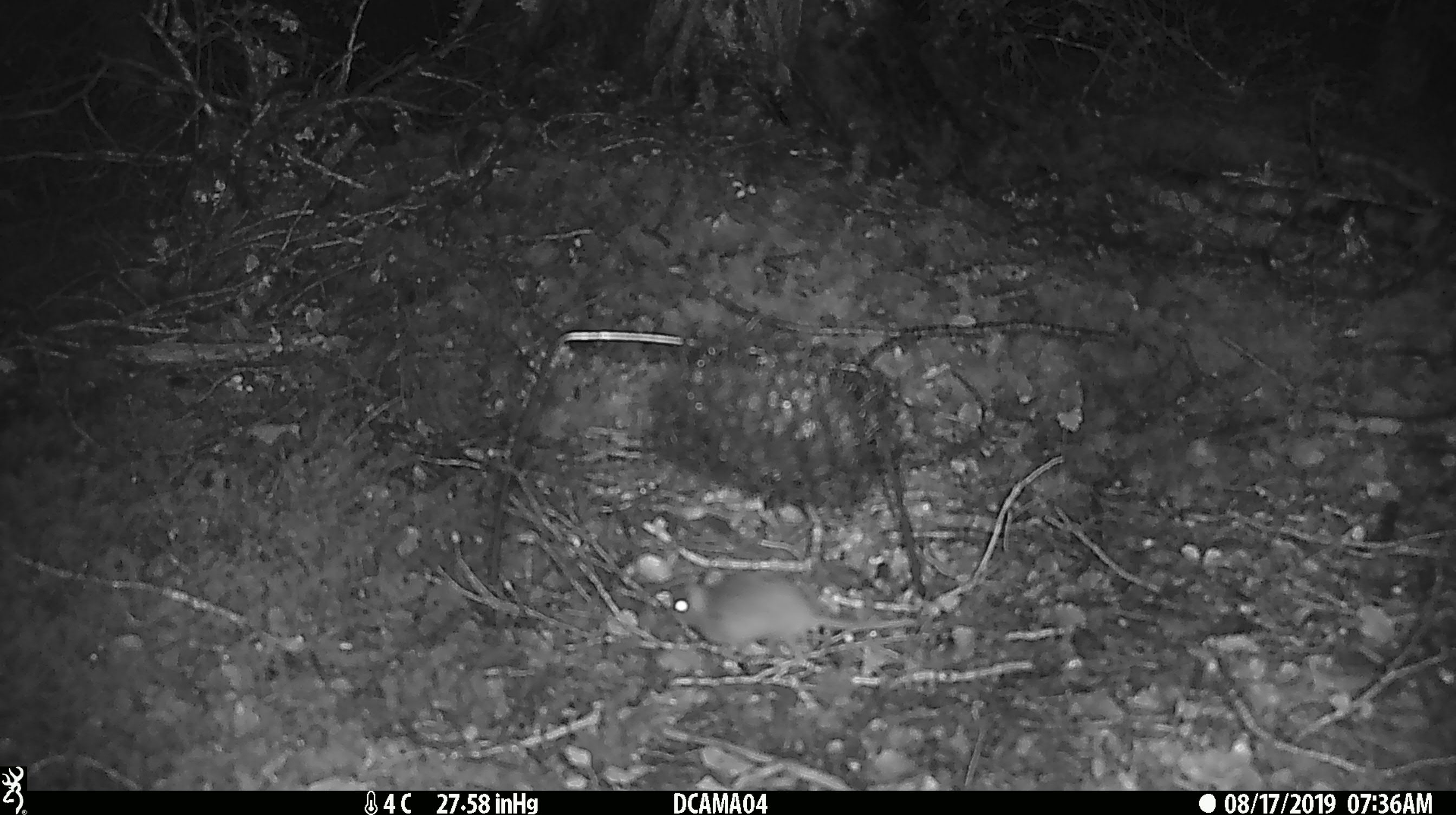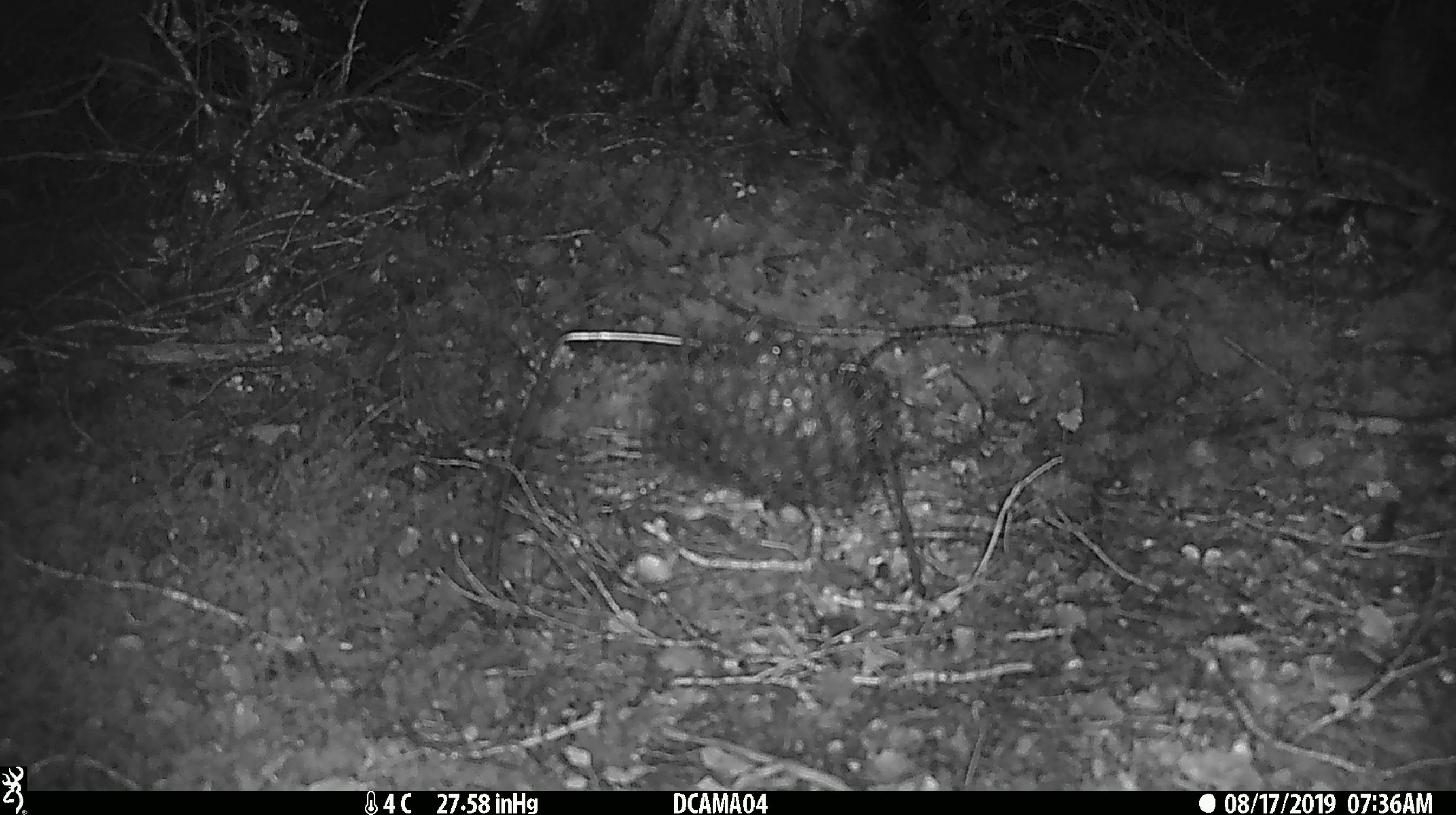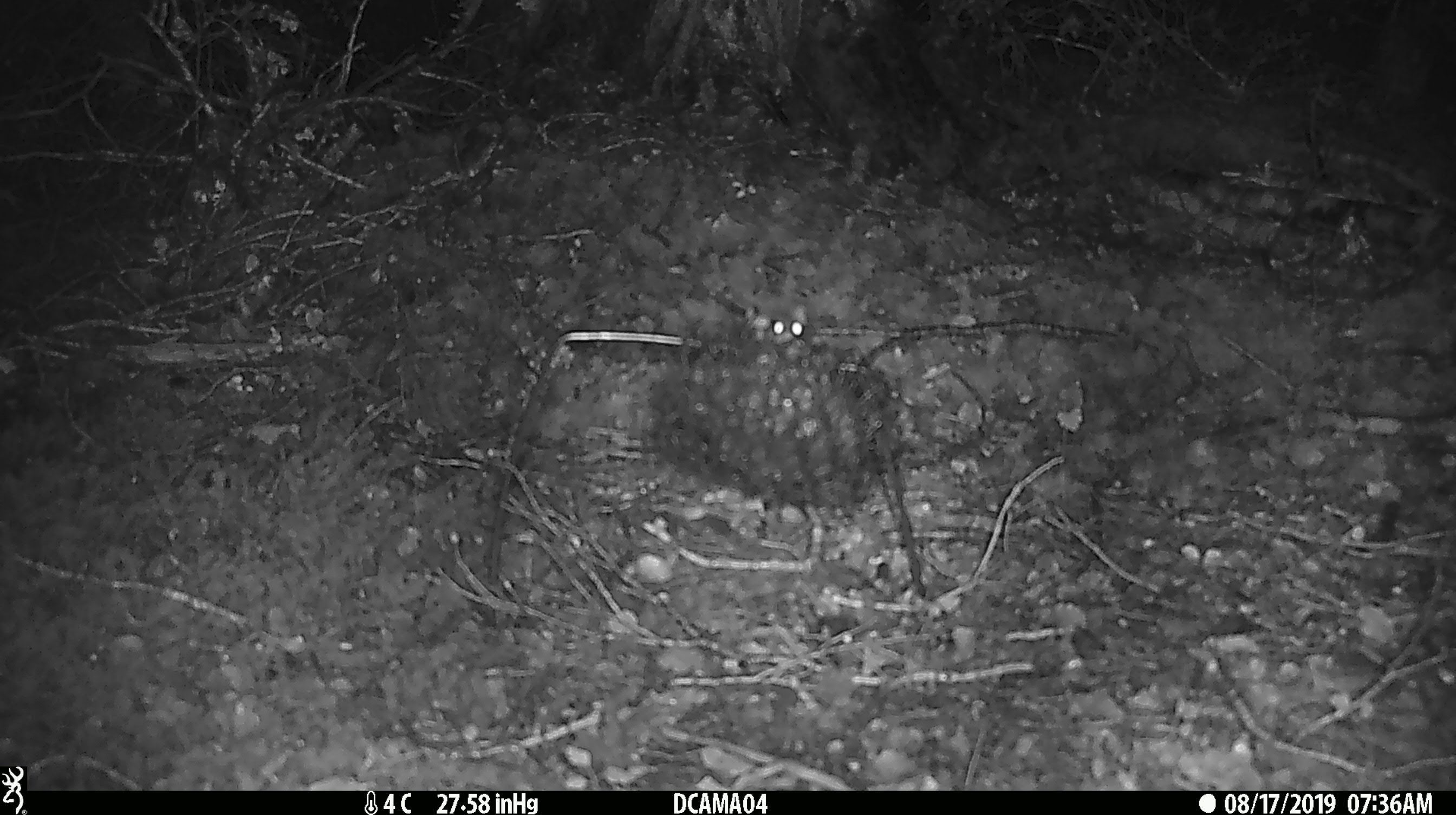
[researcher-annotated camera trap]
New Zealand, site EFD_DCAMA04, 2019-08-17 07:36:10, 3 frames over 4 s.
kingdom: Animalia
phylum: Chordata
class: Mammalia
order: Rodentia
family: Muridae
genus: Mus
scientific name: Mus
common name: mouse